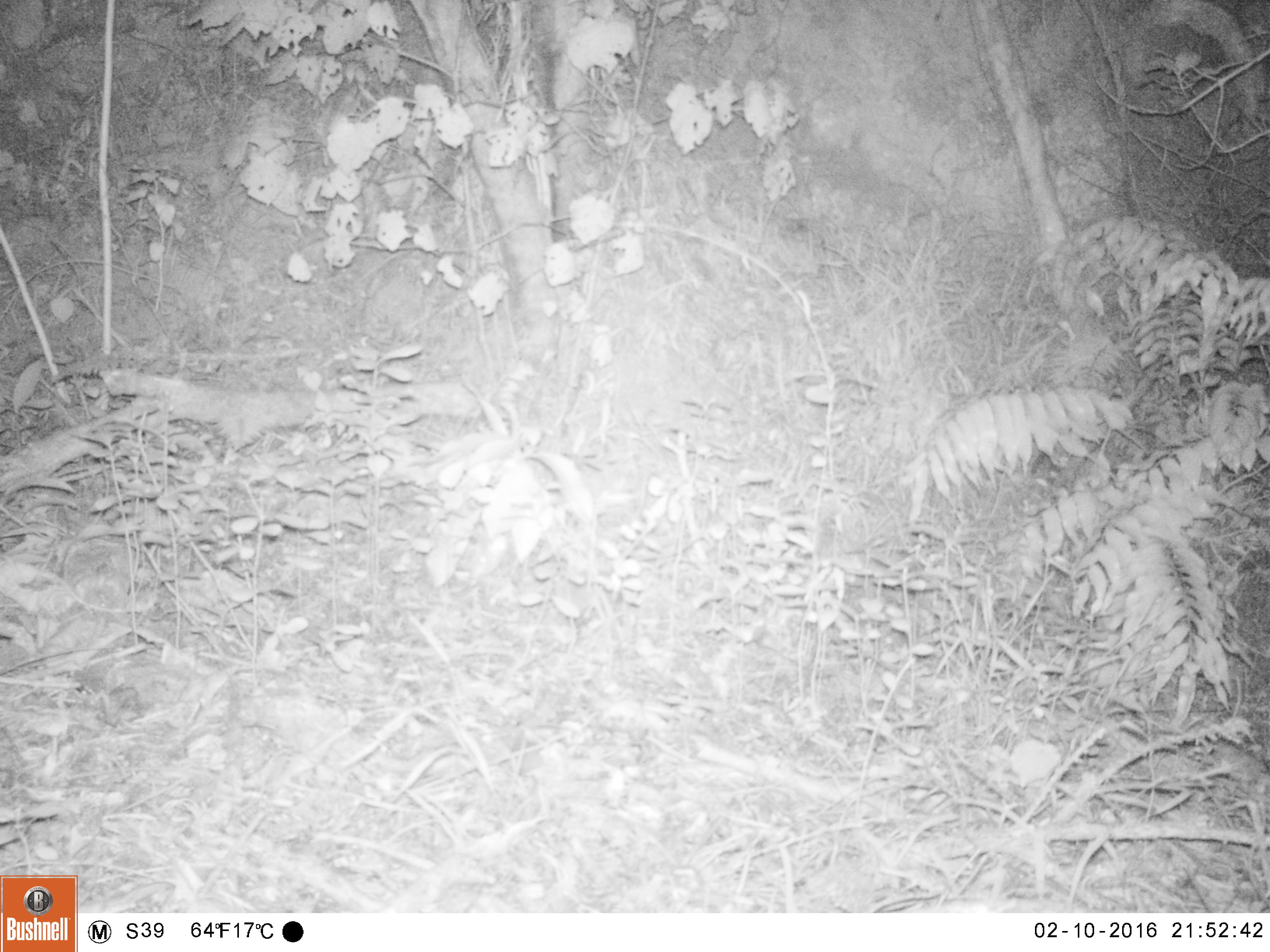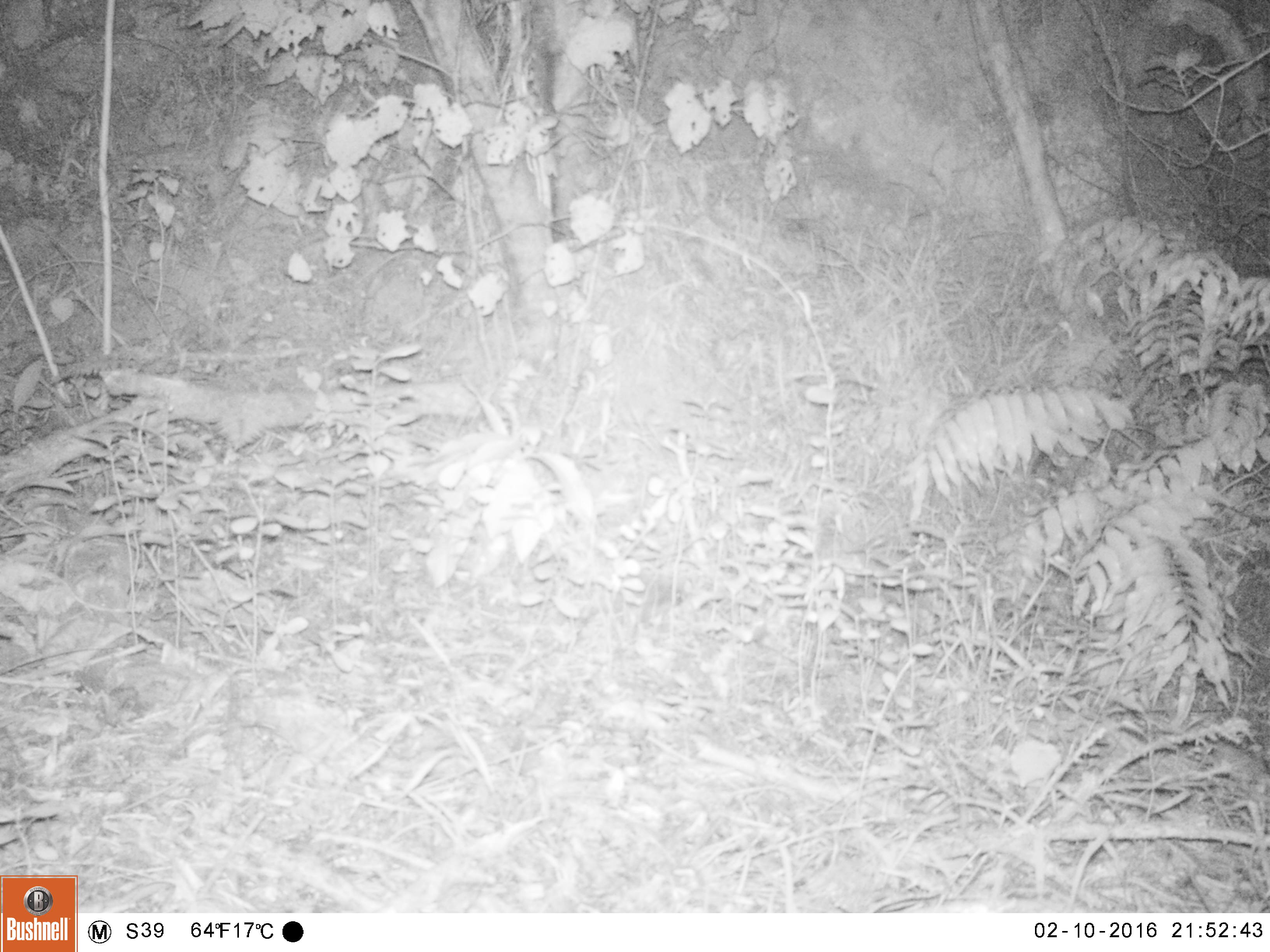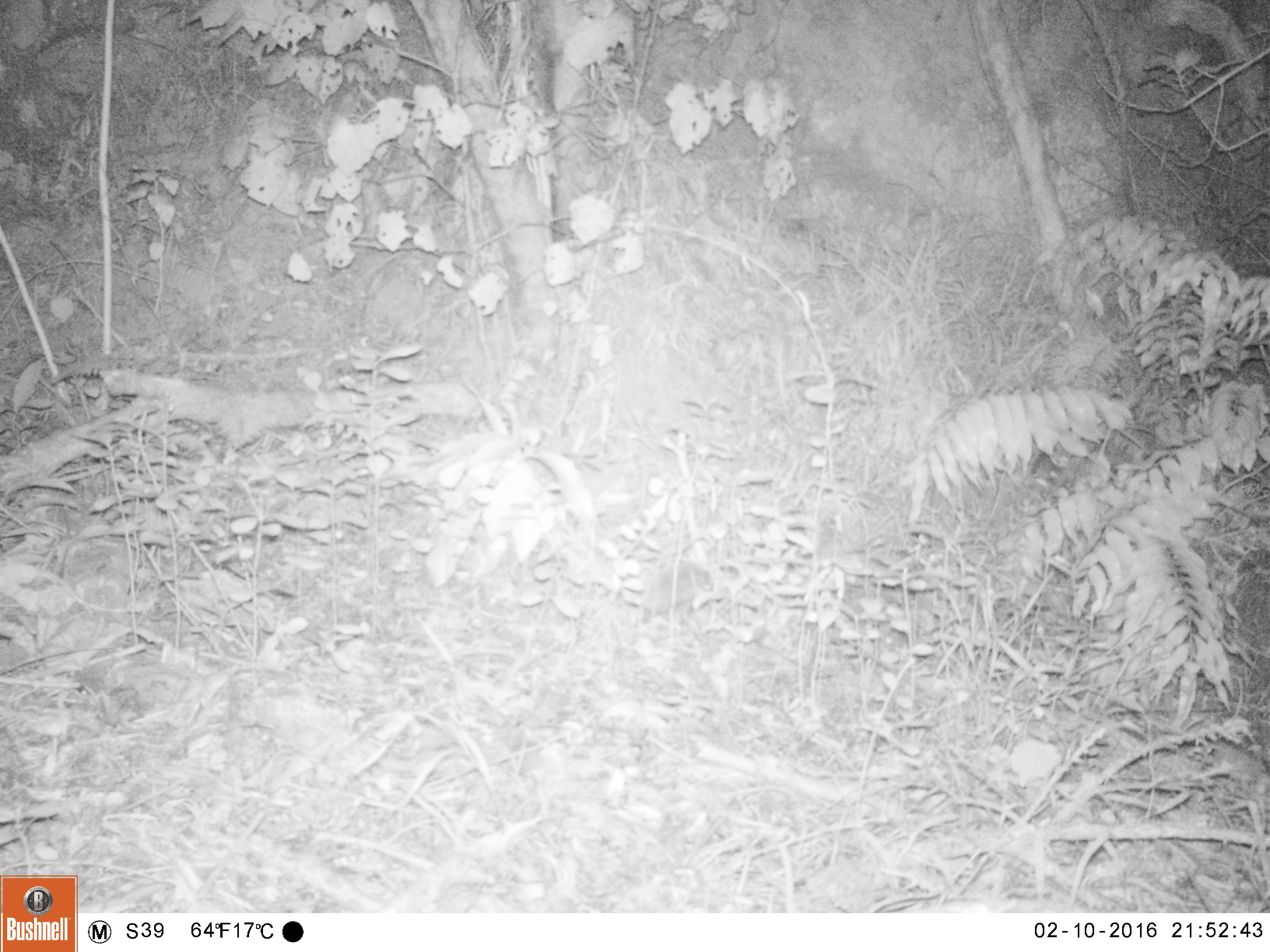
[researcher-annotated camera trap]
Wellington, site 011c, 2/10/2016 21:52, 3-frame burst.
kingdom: Animalia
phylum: Chordata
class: Mammalia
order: Eulipotyphla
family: Erinaceidae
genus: Erinaceus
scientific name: Erinaceus europaeus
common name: hedgehog